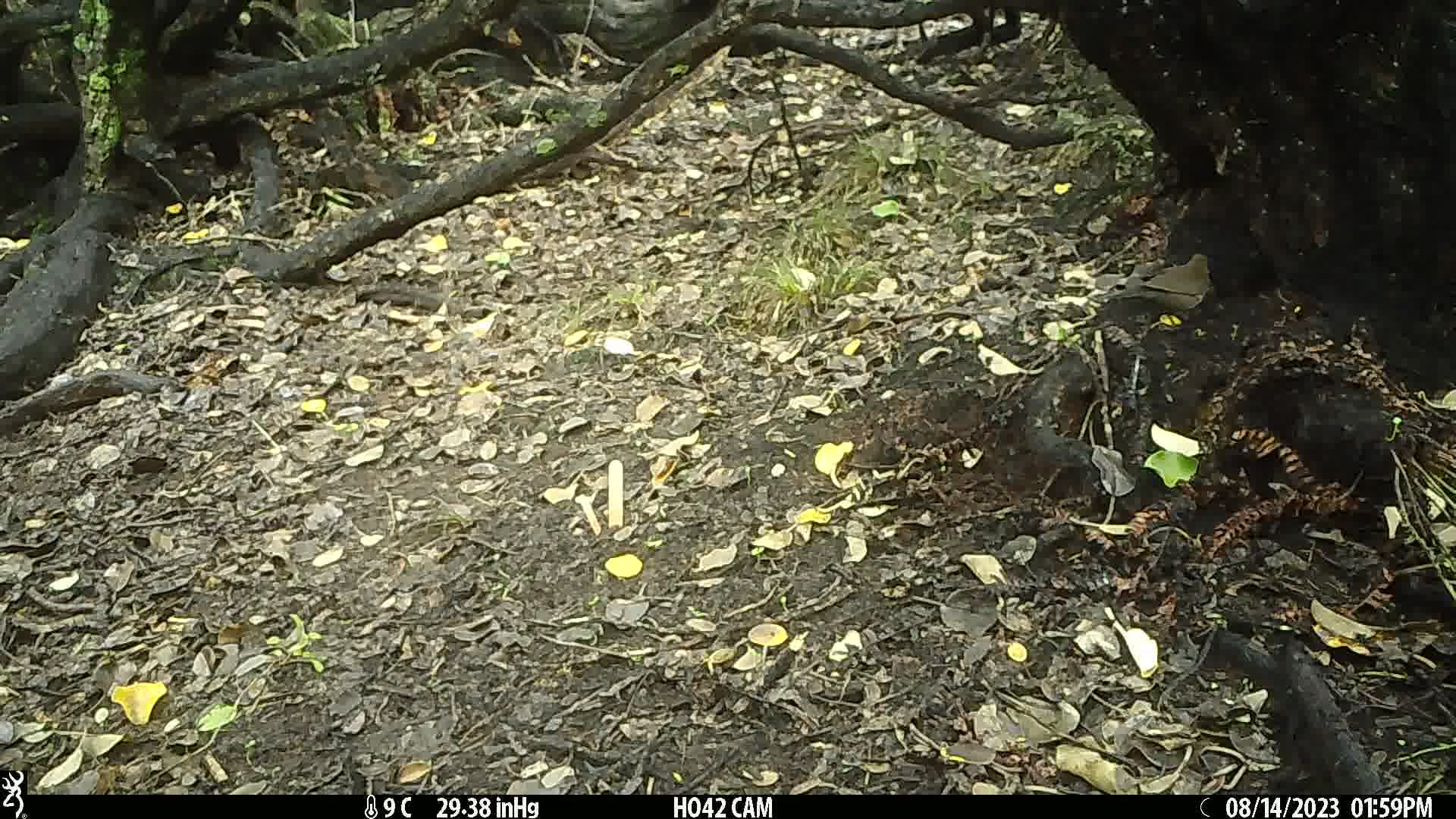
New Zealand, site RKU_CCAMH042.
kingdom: Animalia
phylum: Chordata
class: Aves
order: Passeriformes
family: Turdidae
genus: Turdus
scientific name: Turdus merula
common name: eurasian blackbird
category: blackbird